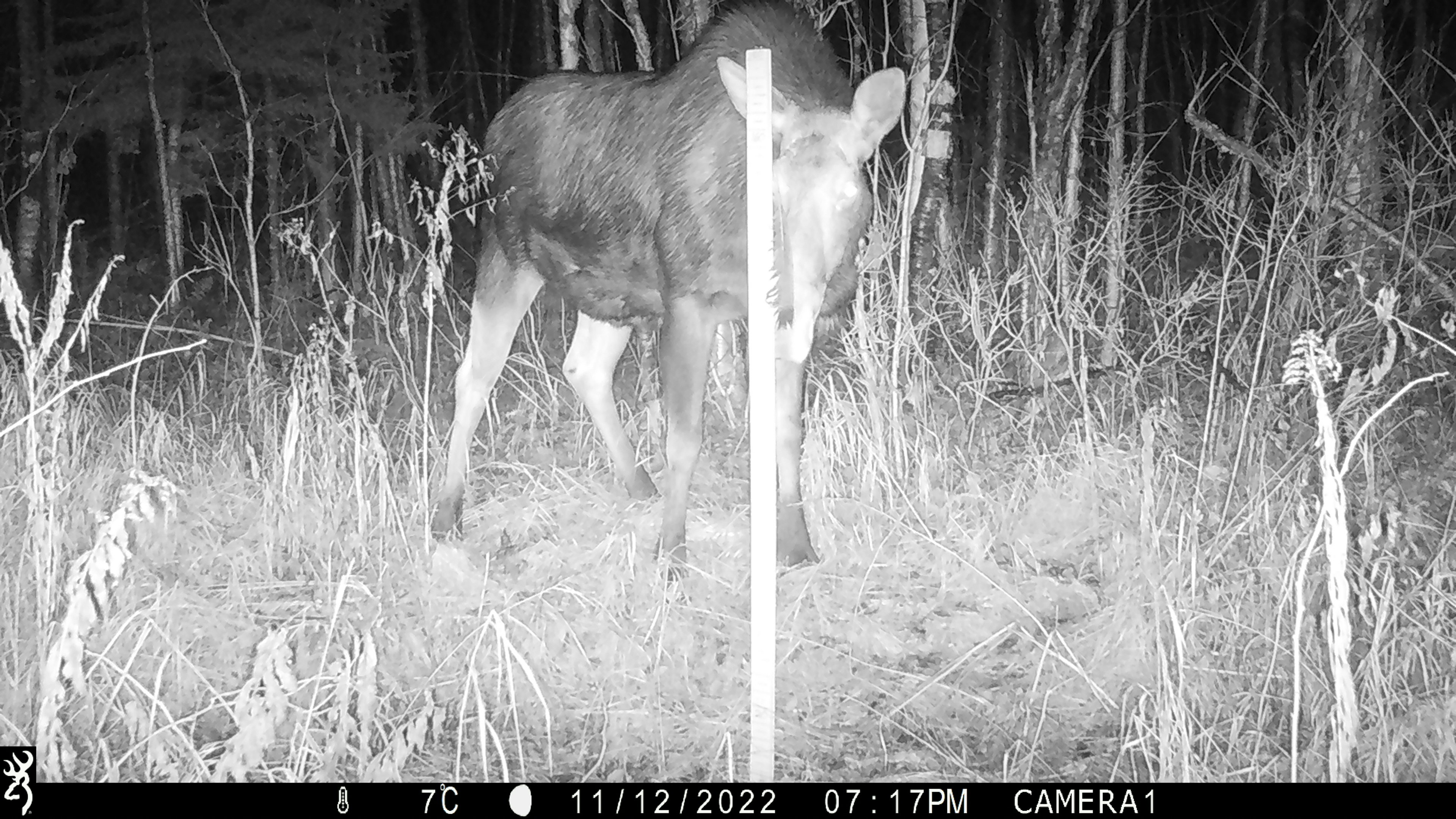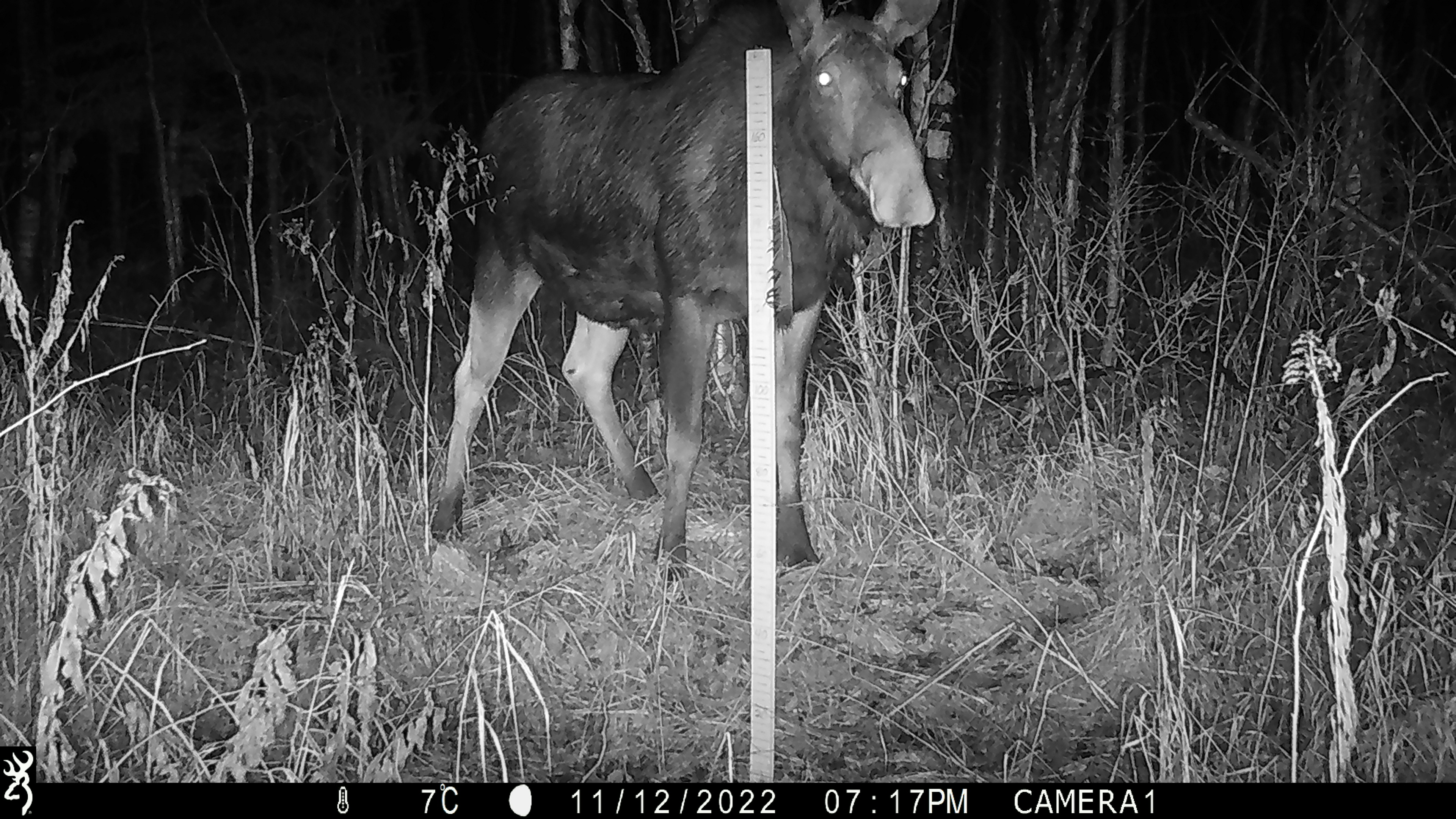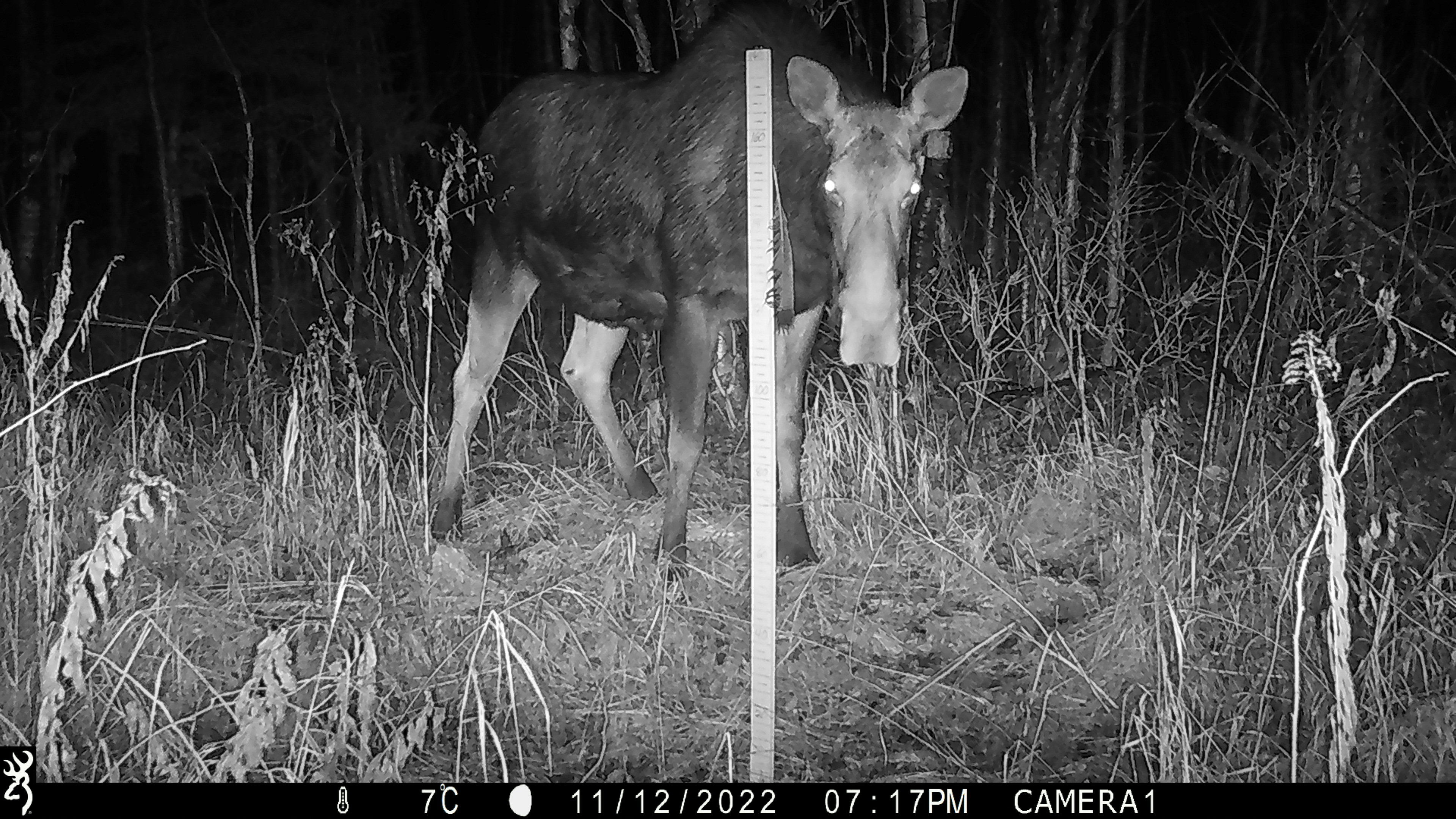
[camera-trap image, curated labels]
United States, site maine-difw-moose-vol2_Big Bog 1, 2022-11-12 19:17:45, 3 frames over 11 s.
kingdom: Animalia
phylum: Chordata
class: Mammalia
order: Artiodactyla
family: Cervidae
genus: Alces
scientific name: Alces alces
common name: moose